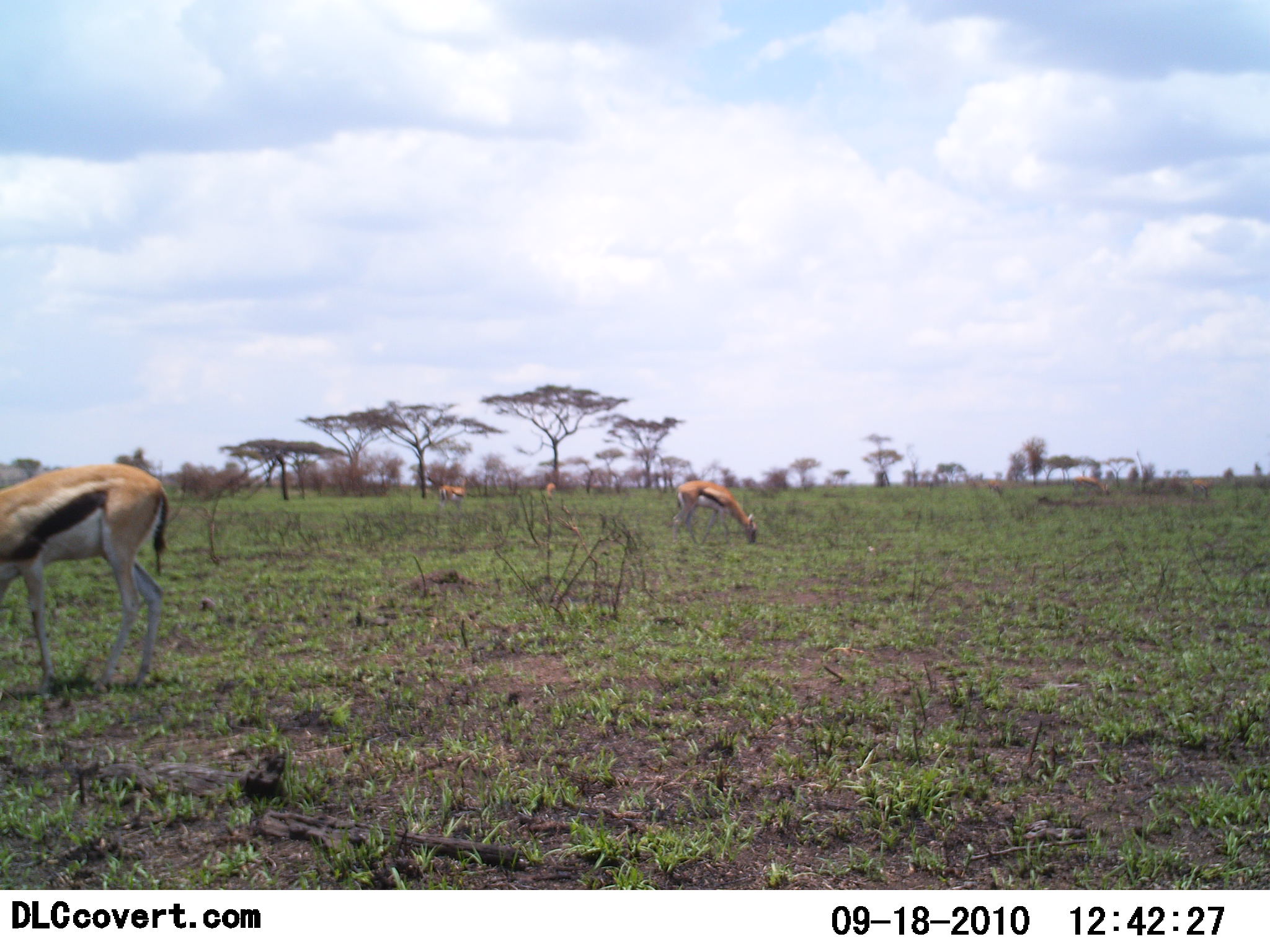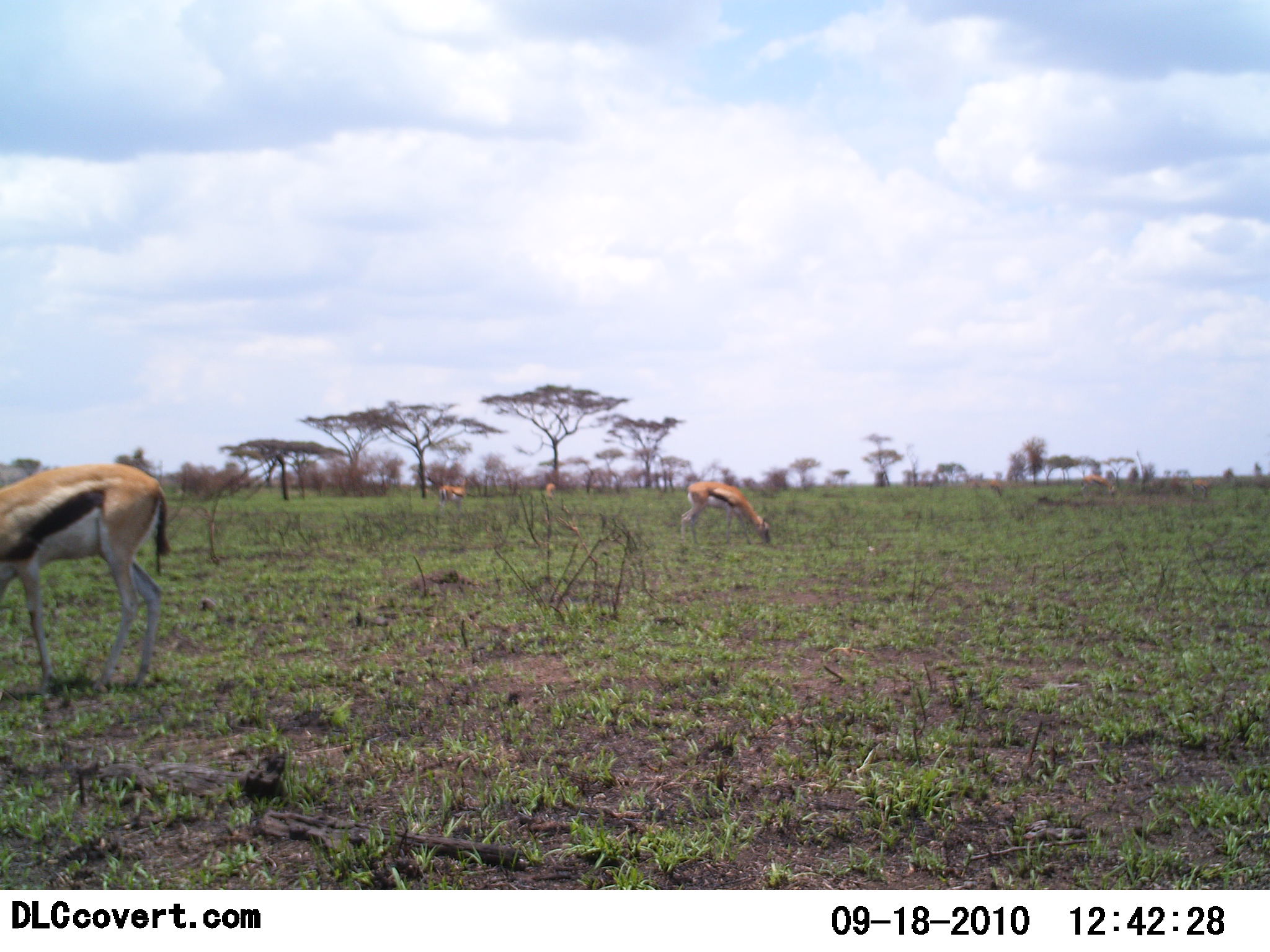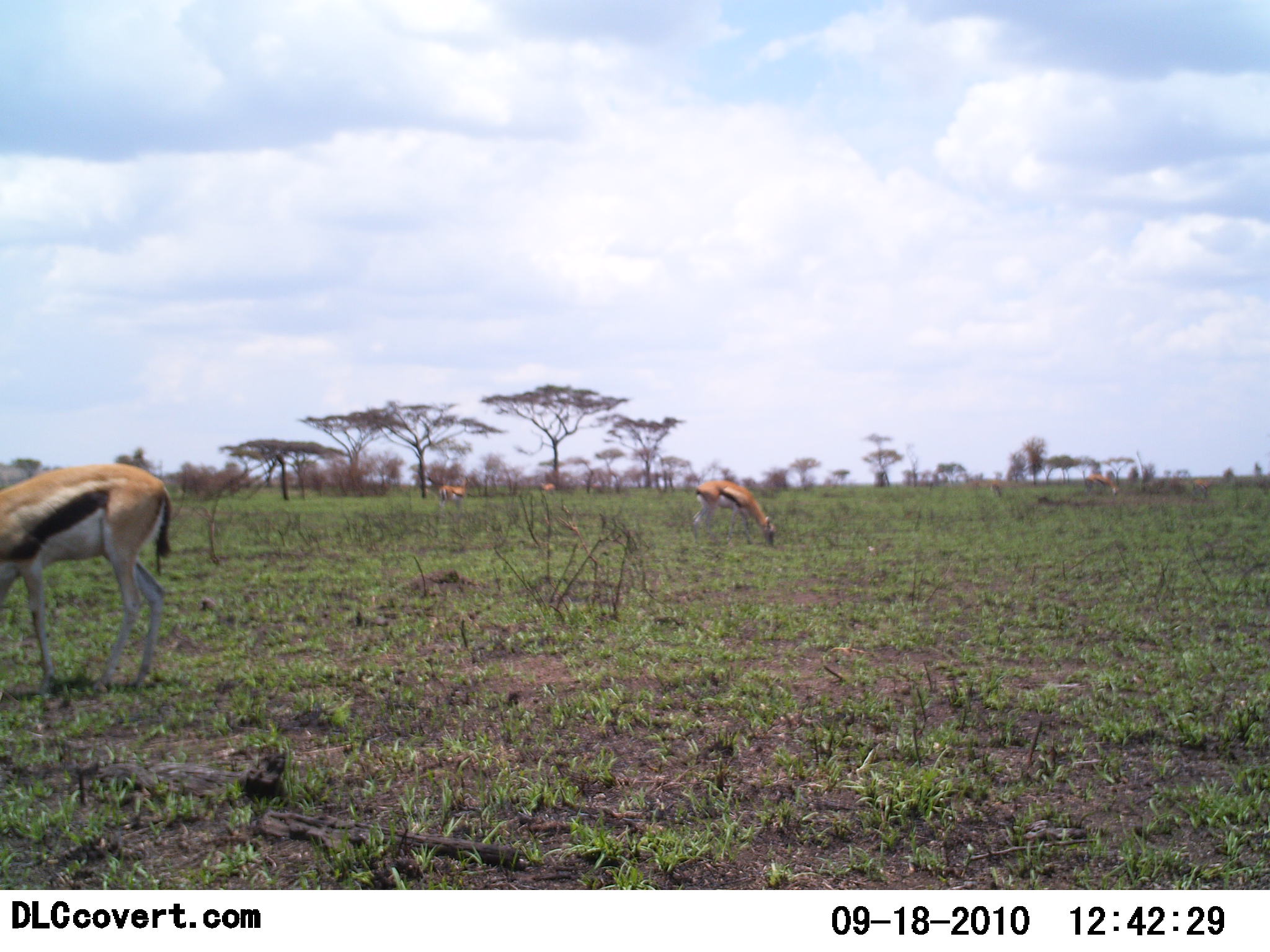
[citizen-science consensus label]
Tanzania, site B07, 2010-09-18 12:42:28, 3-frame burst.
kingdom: Animalia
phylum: Chordata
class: Mammalia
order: Artiodactyla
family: Bovidae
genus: Eudorcas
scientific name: Eudorcas thomsonii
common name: thomson's gazelle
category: gazellethomsons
Gazellethomsons (thomson's gazelle) (Eudorcas thomsonii), count 4. Behavior (volunteer vote fractions): standing 44%, resting 12%, moving 12%, interacting 6%. Young present (vote fraction): 0%. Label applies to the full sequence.